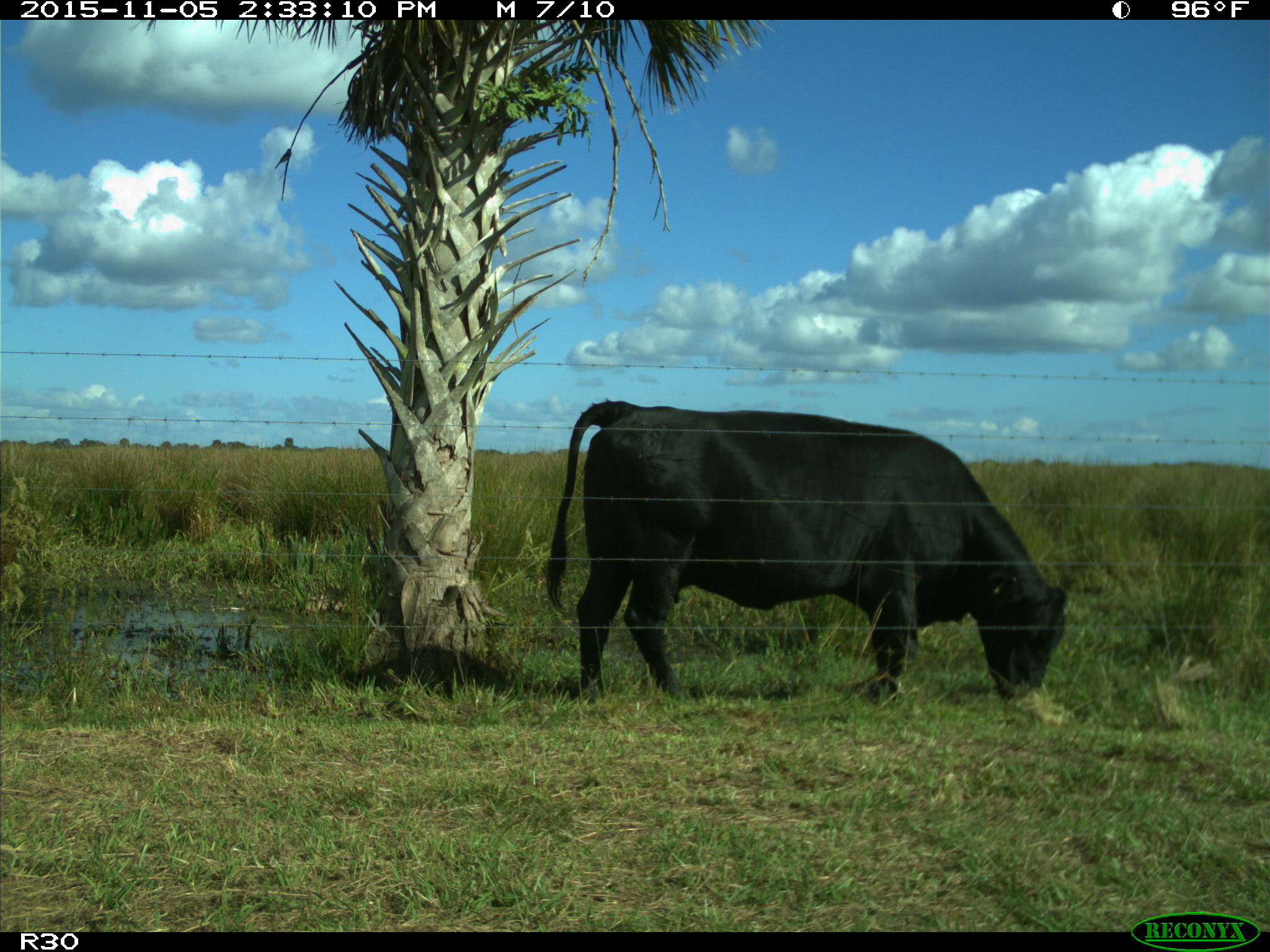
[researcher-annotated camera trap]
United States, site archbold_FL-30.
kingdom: Animalia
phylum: Chordata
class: Mammalia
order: Artiodactyla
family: Bovidae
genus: Bos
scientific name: Bos taurus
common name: domestic cow